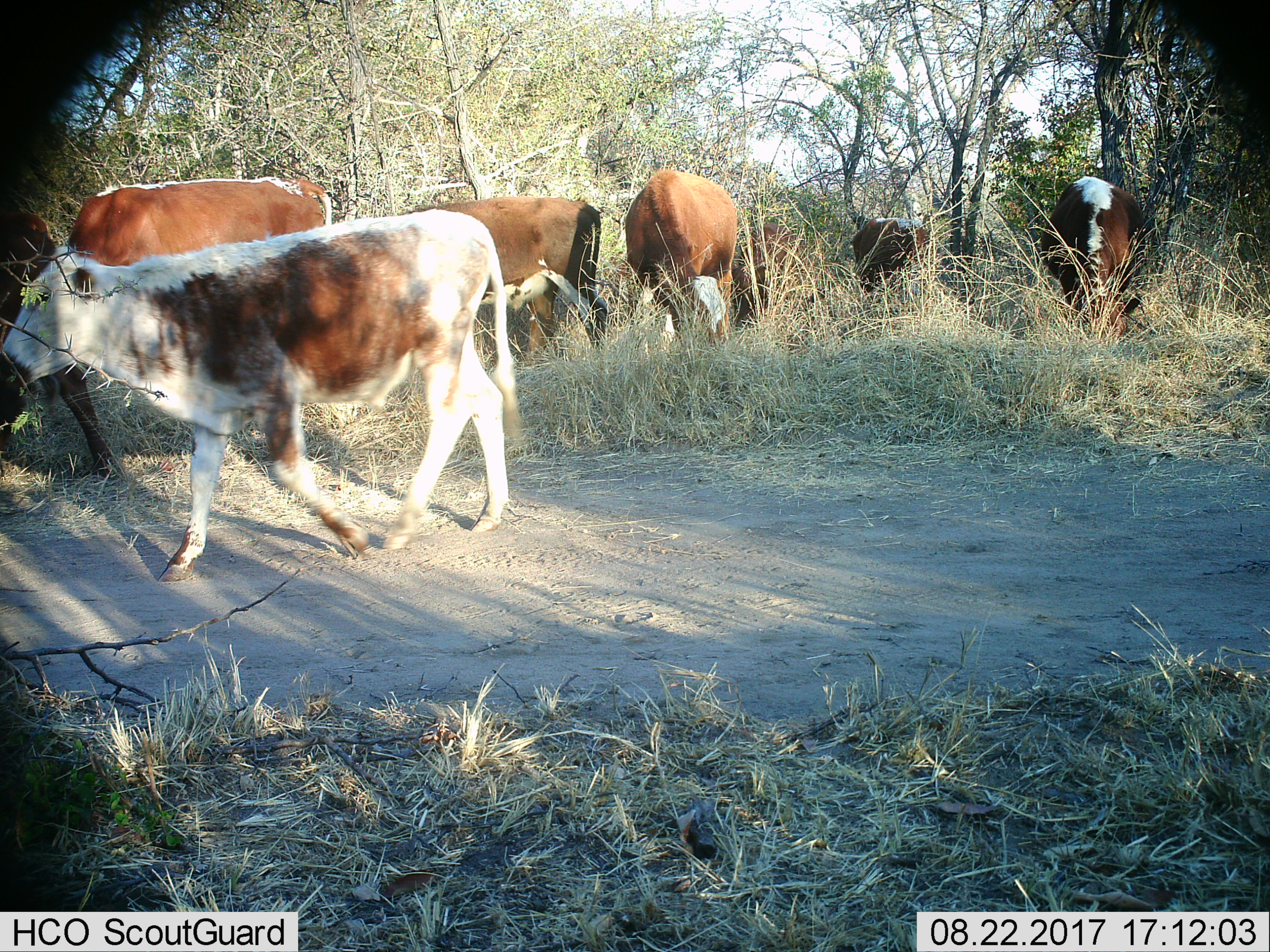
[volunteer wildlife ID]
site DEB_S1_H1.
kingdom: Animalia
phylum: Chordata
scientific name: Vertebrata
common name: domestic animal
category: domesticanimal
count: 8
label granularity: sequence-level